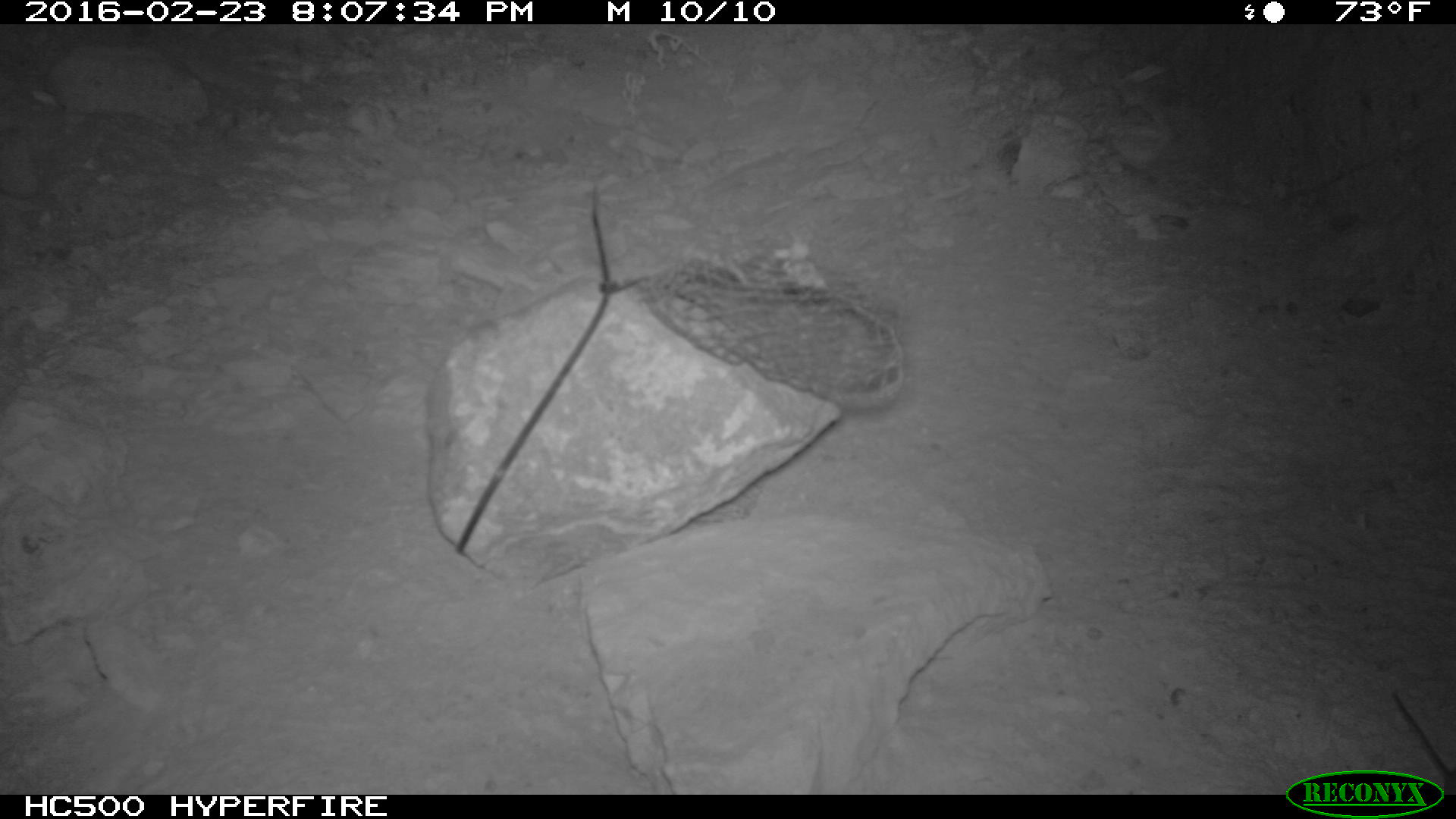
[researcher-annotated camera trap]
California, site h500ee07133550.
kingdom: Animalia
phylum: Chordata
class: Mammalia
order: Rodentia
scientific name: Rodentia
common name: rodent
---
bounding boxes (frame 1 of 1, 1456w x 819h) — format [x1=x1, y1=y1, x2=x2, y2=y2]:
rodent: [x1=1387, y1=686, x2=1455, y2=792]